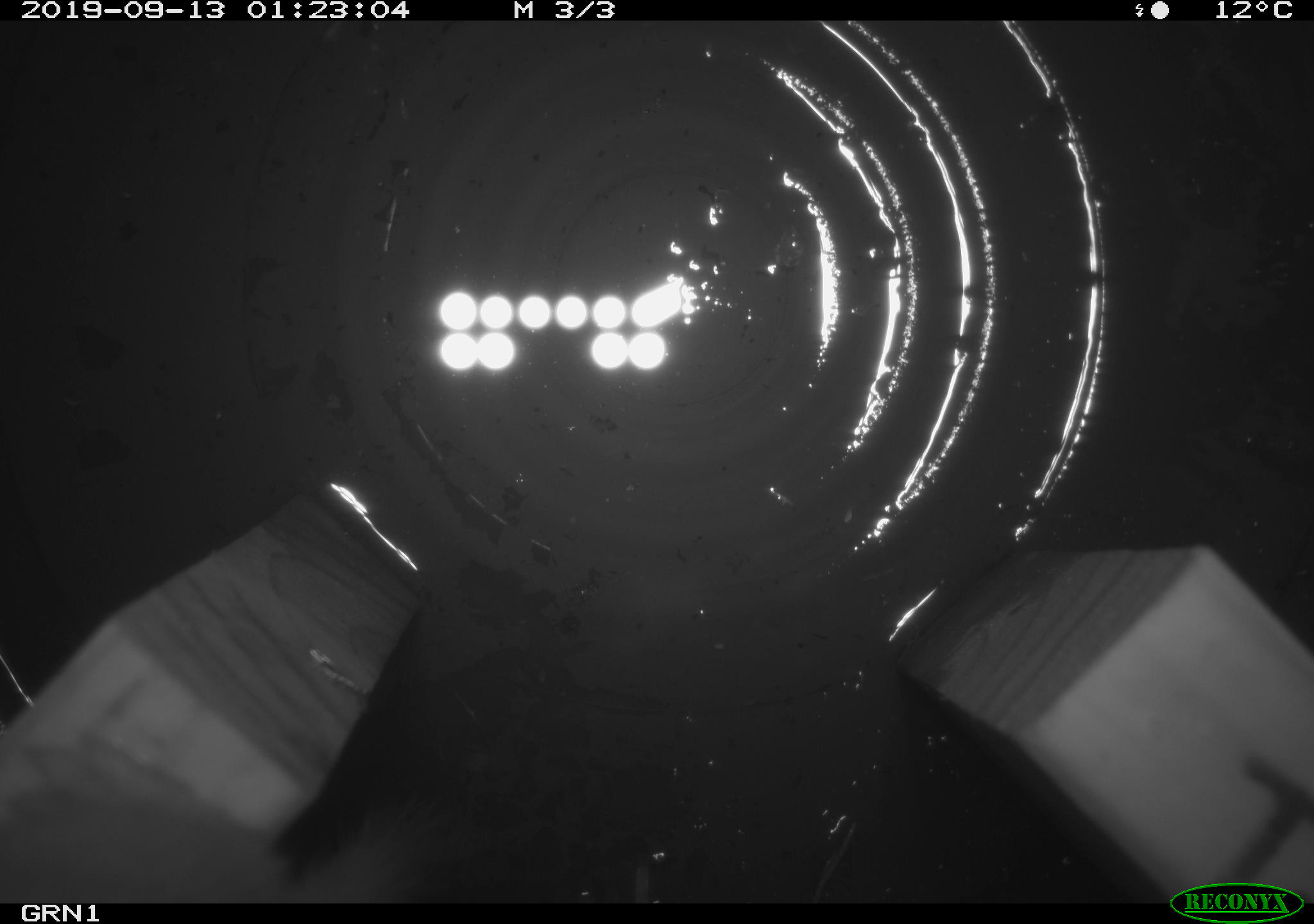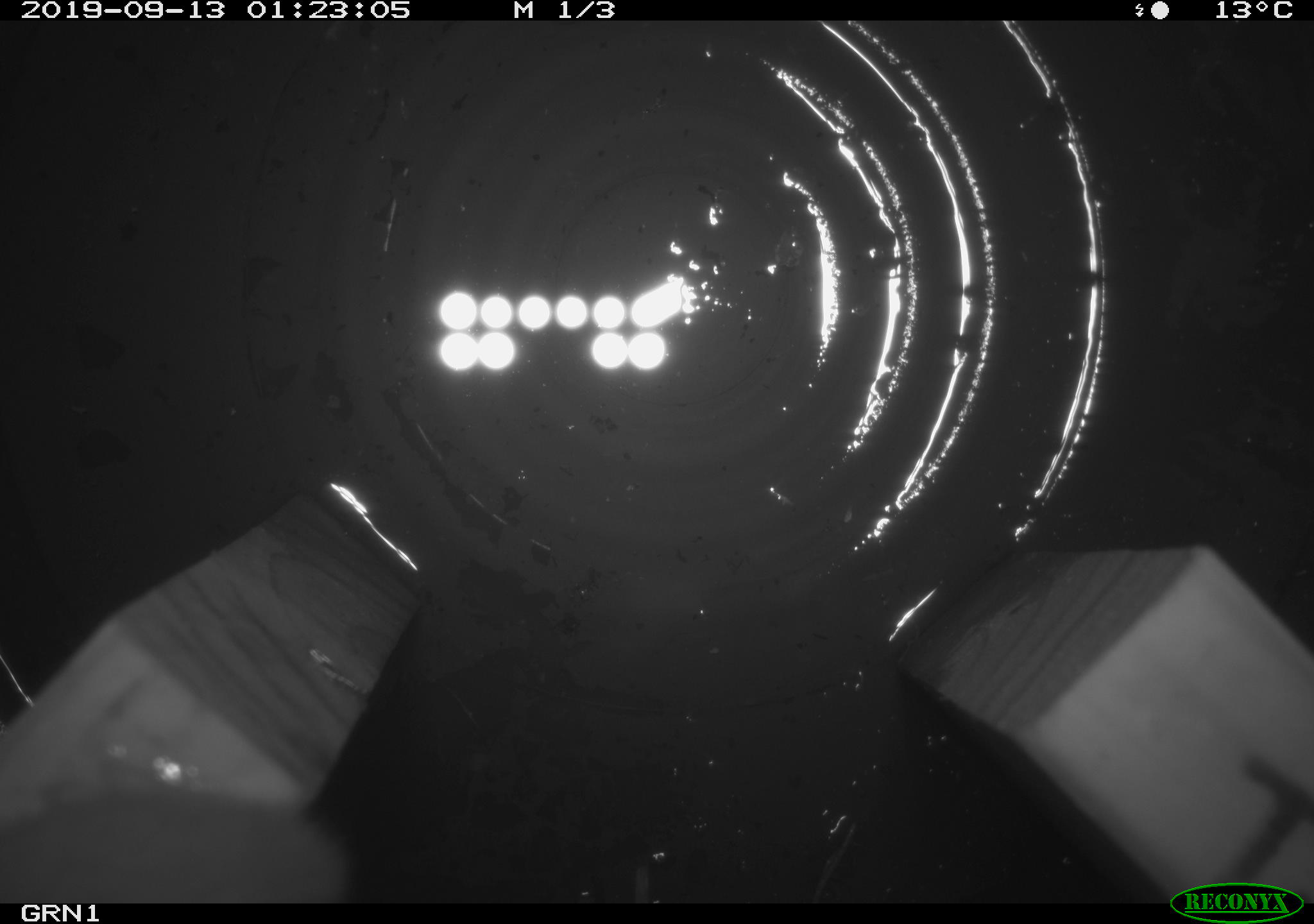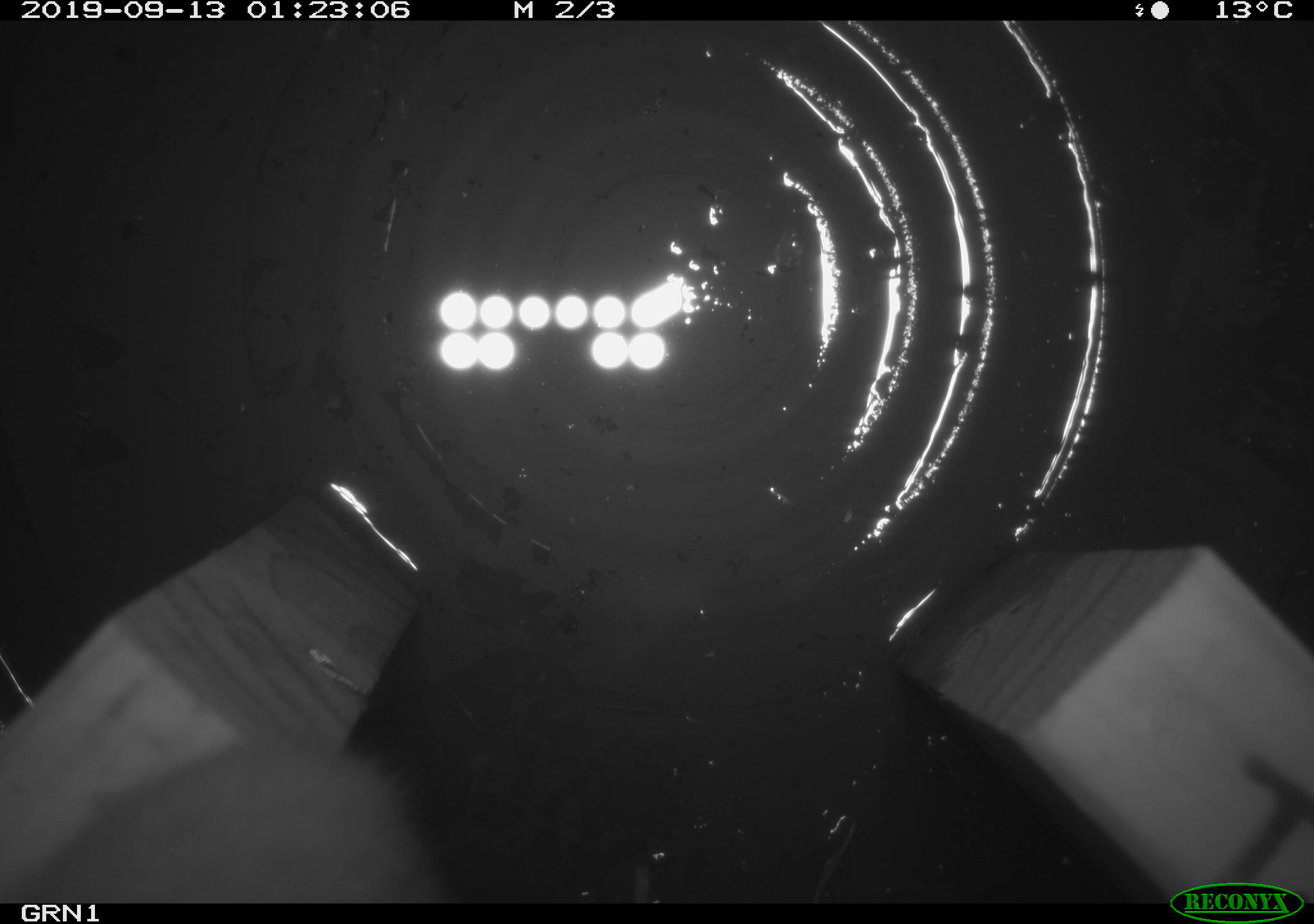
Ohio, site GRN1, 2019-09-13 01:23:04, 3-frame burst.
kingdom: Animalia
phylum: Chordata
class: Mammalia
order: Carnivora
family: Mustelidae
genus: Neogale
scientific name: Neogale frenata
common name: long-tailed weasel